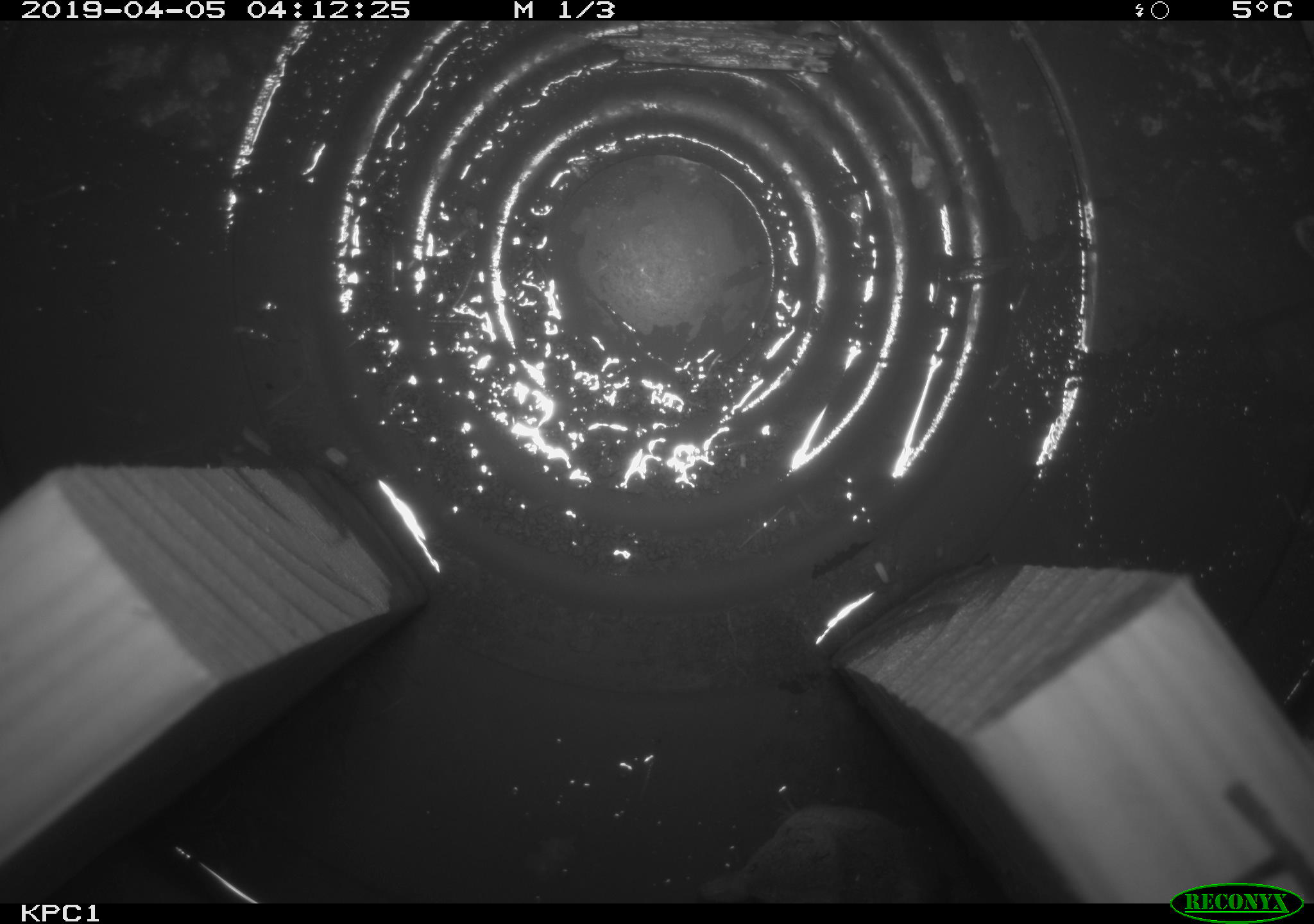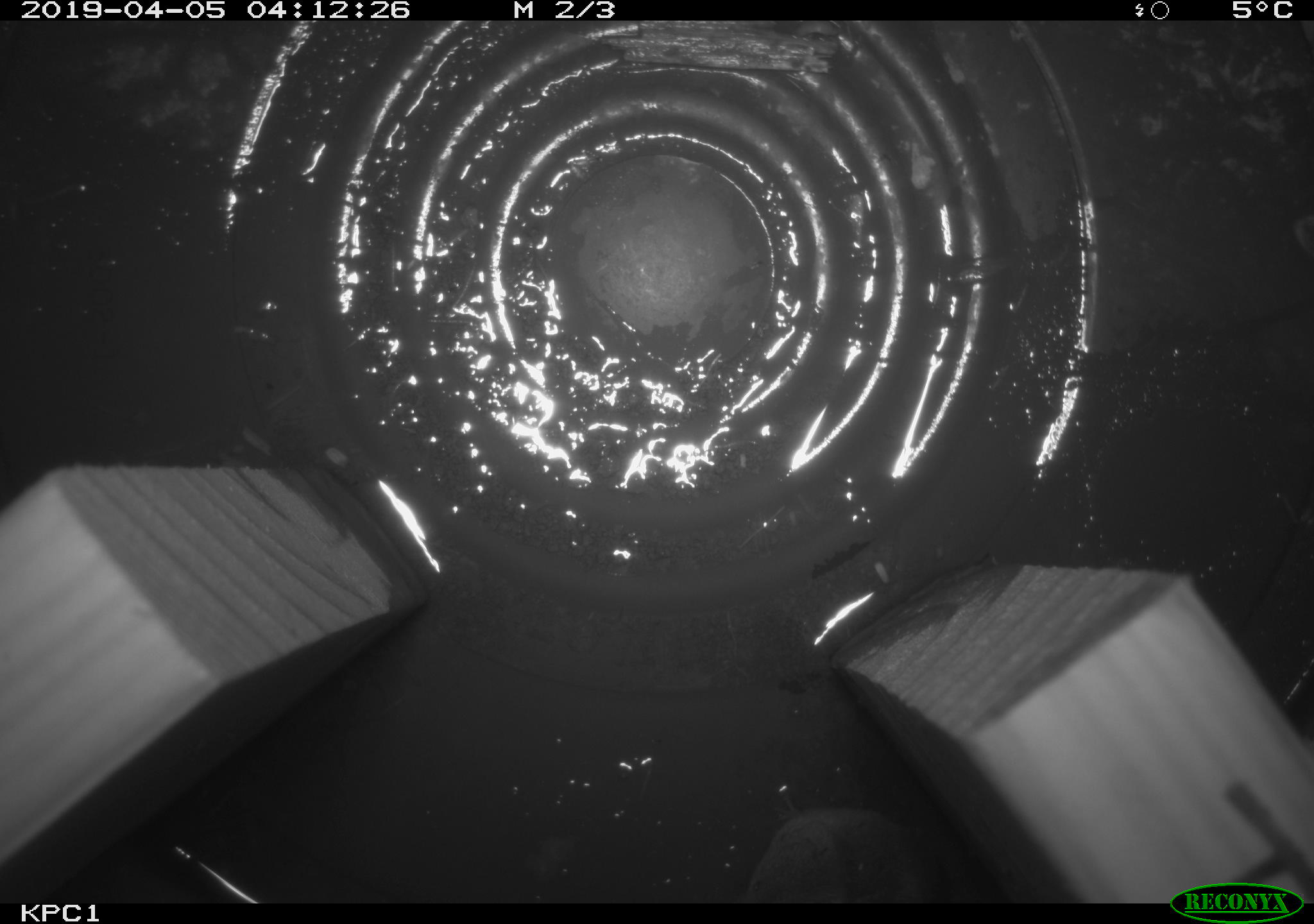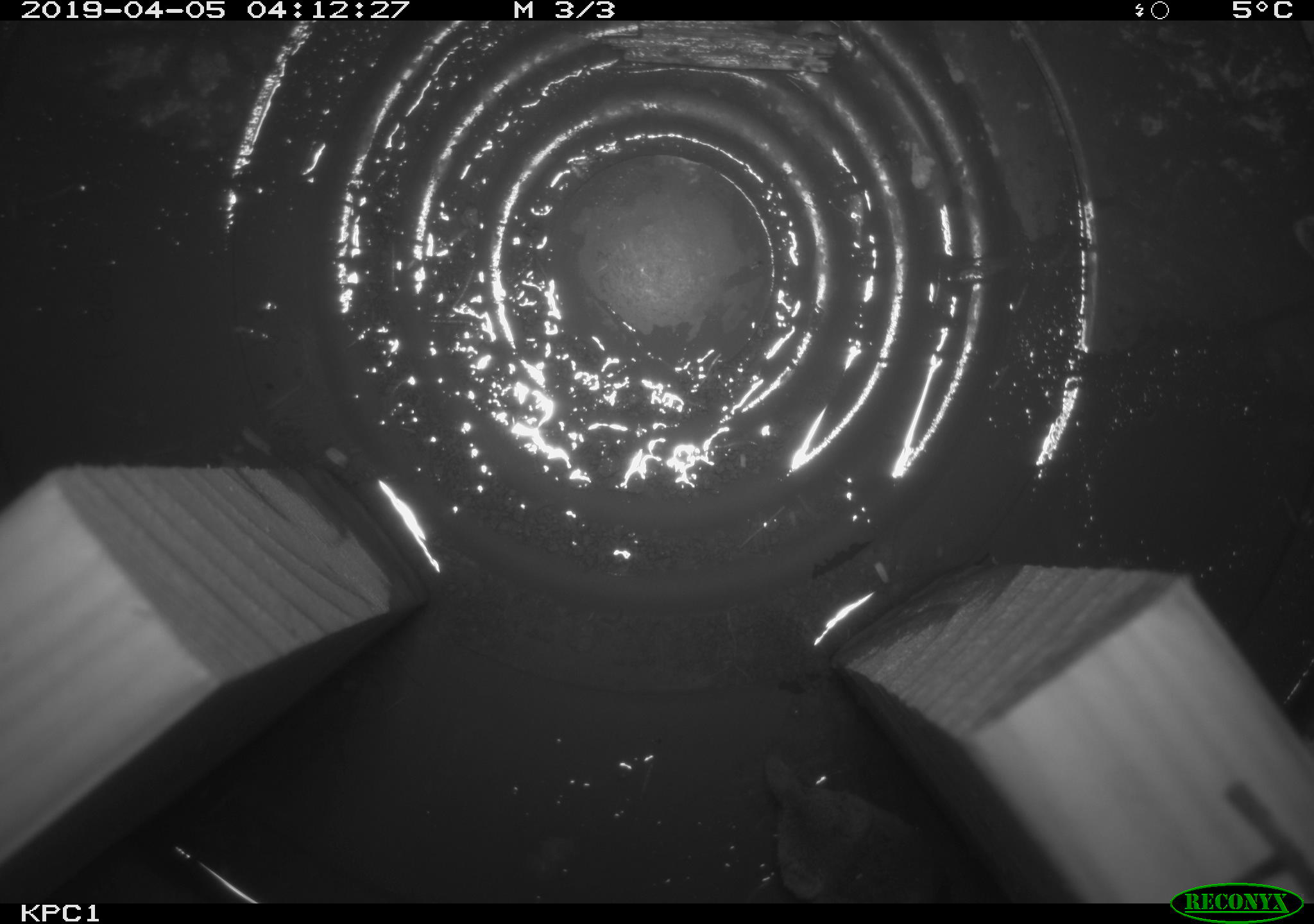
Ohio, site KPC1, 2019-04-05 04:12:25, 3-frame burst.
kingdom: Animalia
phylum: Chordata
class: Mammalia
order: Eulipotyphla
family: Soricidae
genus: Sorex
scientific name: Sorex cinereus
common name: masked shrew